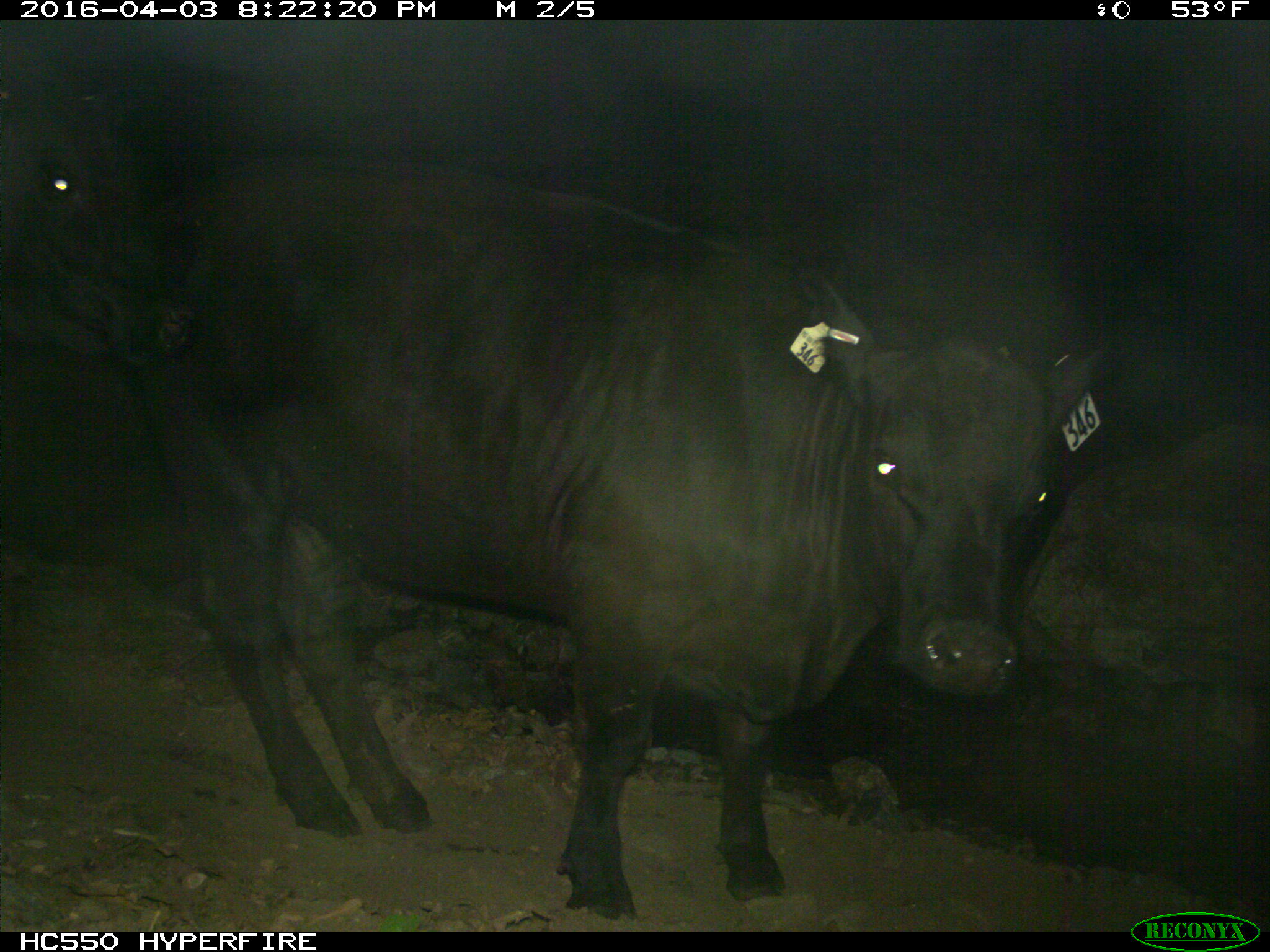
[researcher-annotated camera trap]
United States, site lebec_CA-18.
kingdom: Animalia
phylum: Chordata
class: Mammalia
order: Artiodactyla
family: Bovidae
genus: Bos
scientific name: Bos taurus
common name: domestic cow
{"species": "Bos taurus (domestic cow)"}